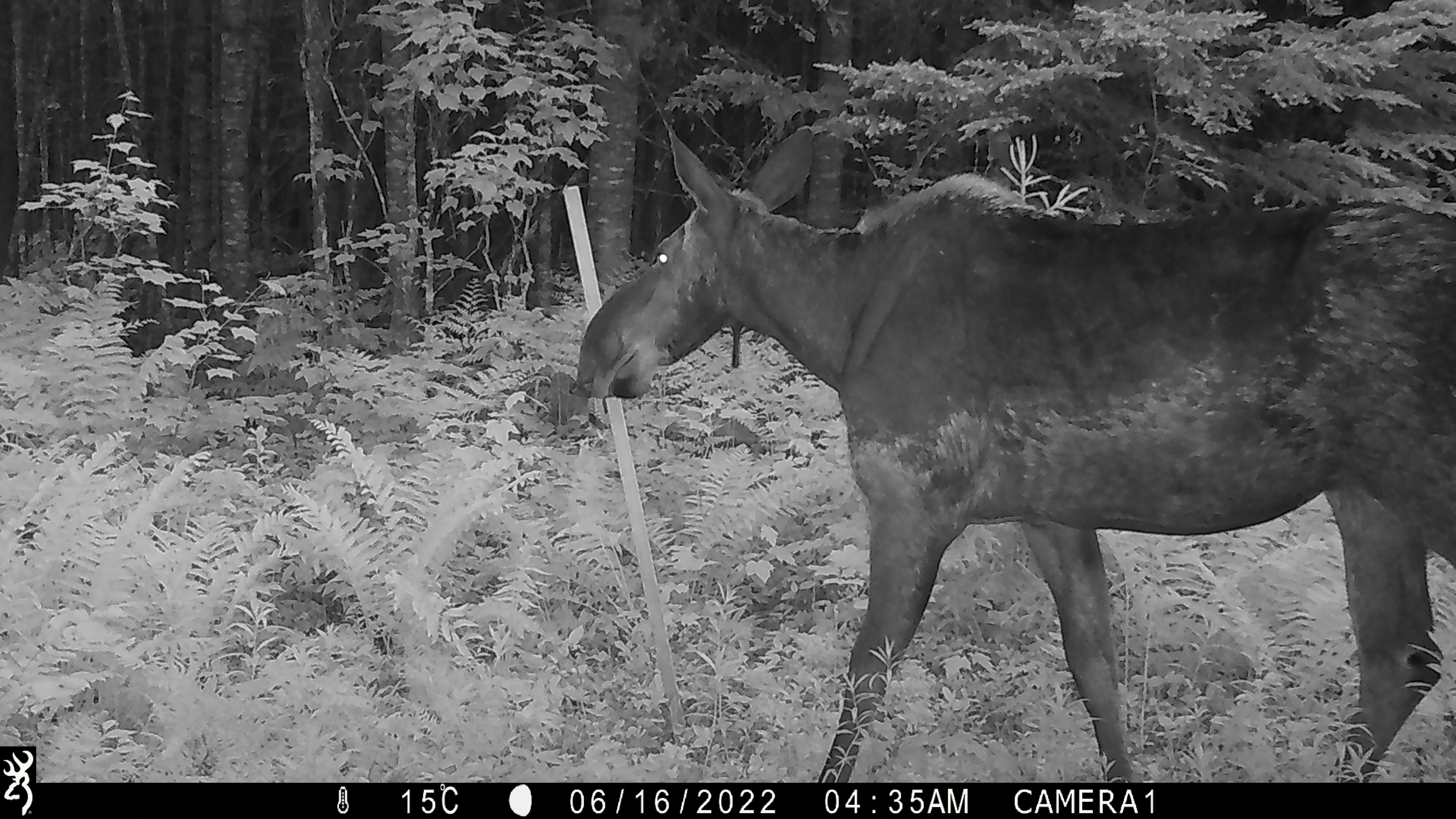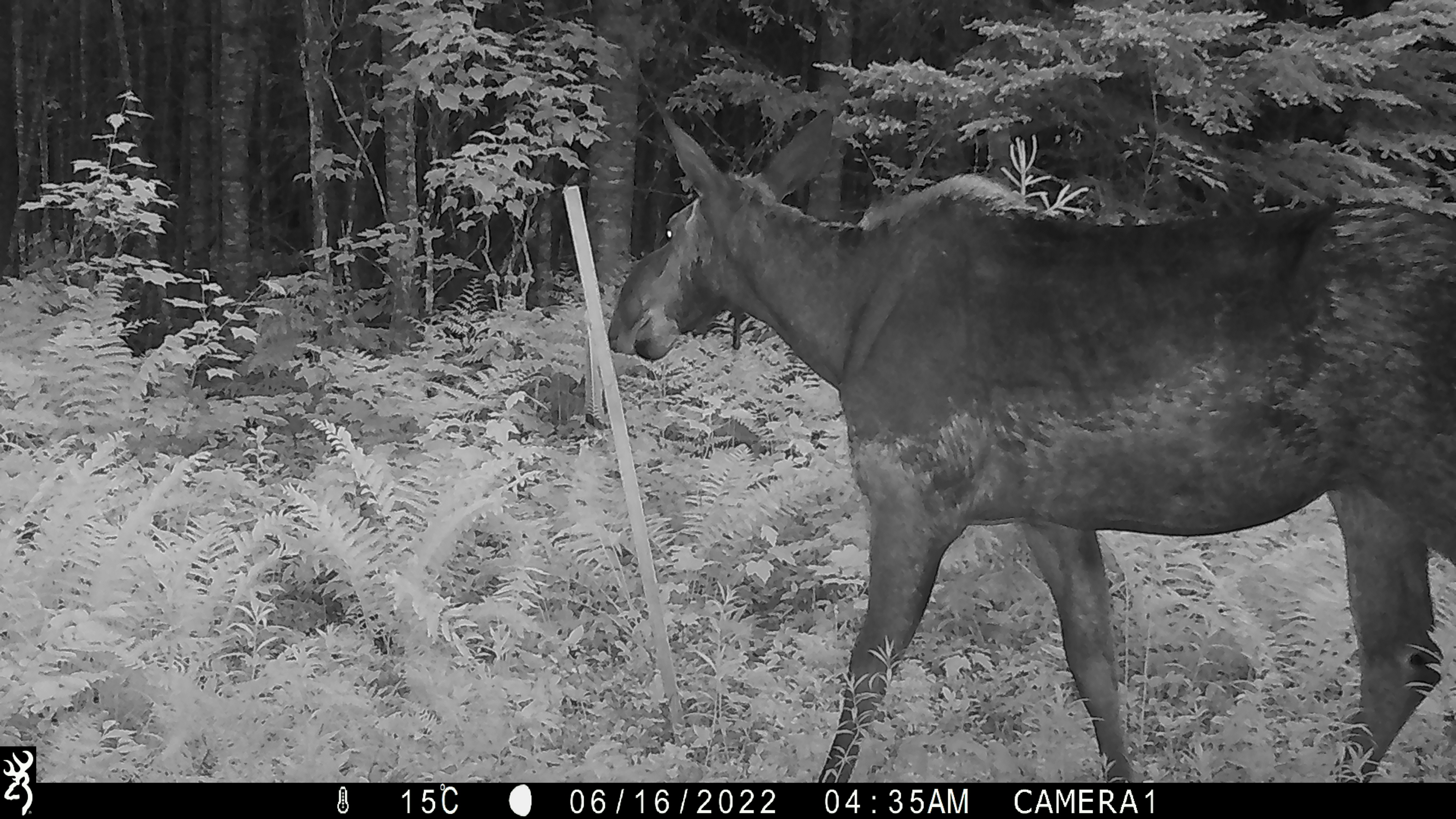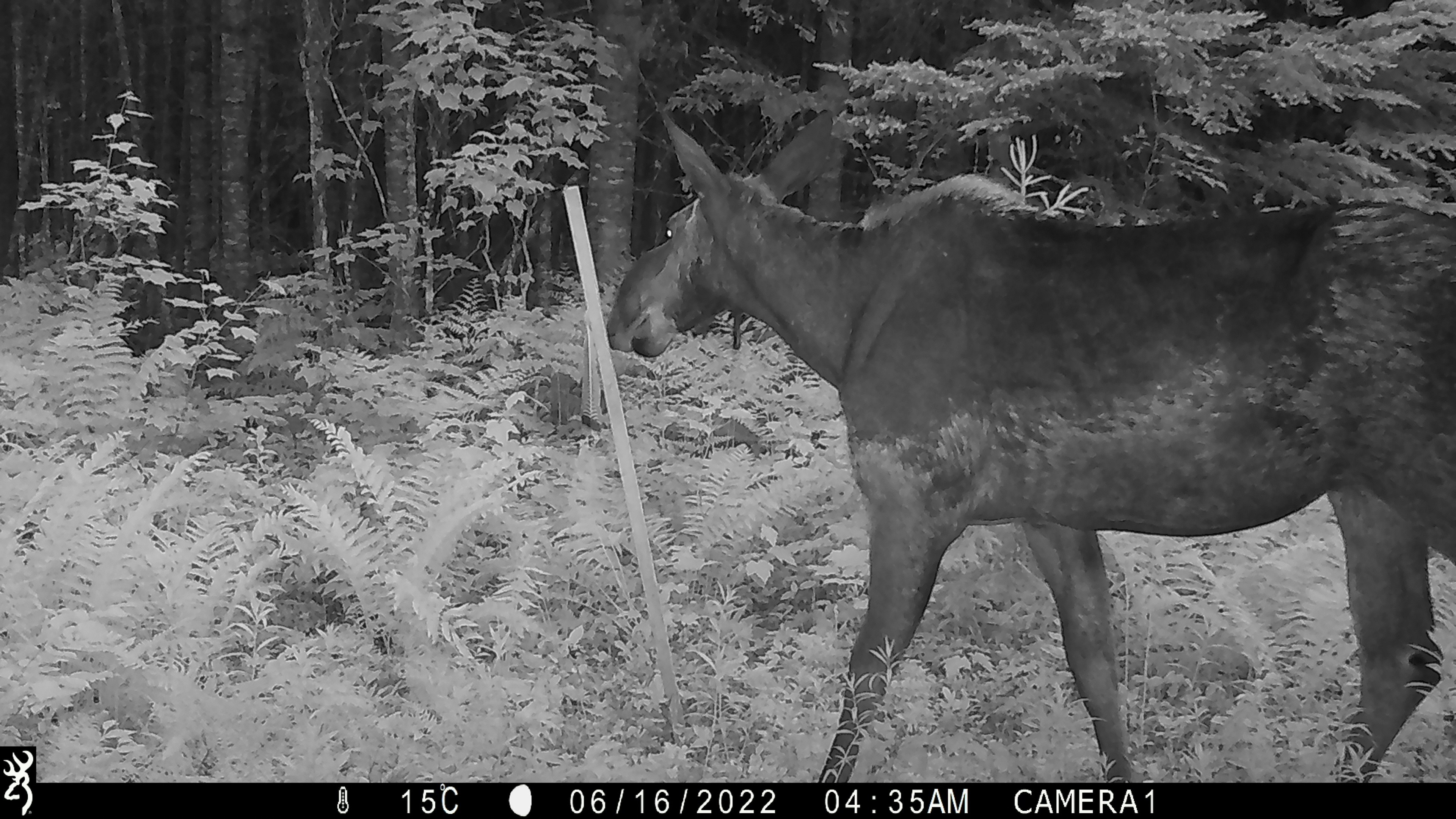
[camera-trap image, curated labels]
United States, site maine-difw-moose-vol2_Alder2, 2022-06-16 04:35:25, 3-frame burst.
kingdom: Animalia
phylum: Chordata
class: Mammalia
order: Artiodactyla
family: Cervidae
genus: Alces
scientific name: Alces alces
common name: moose